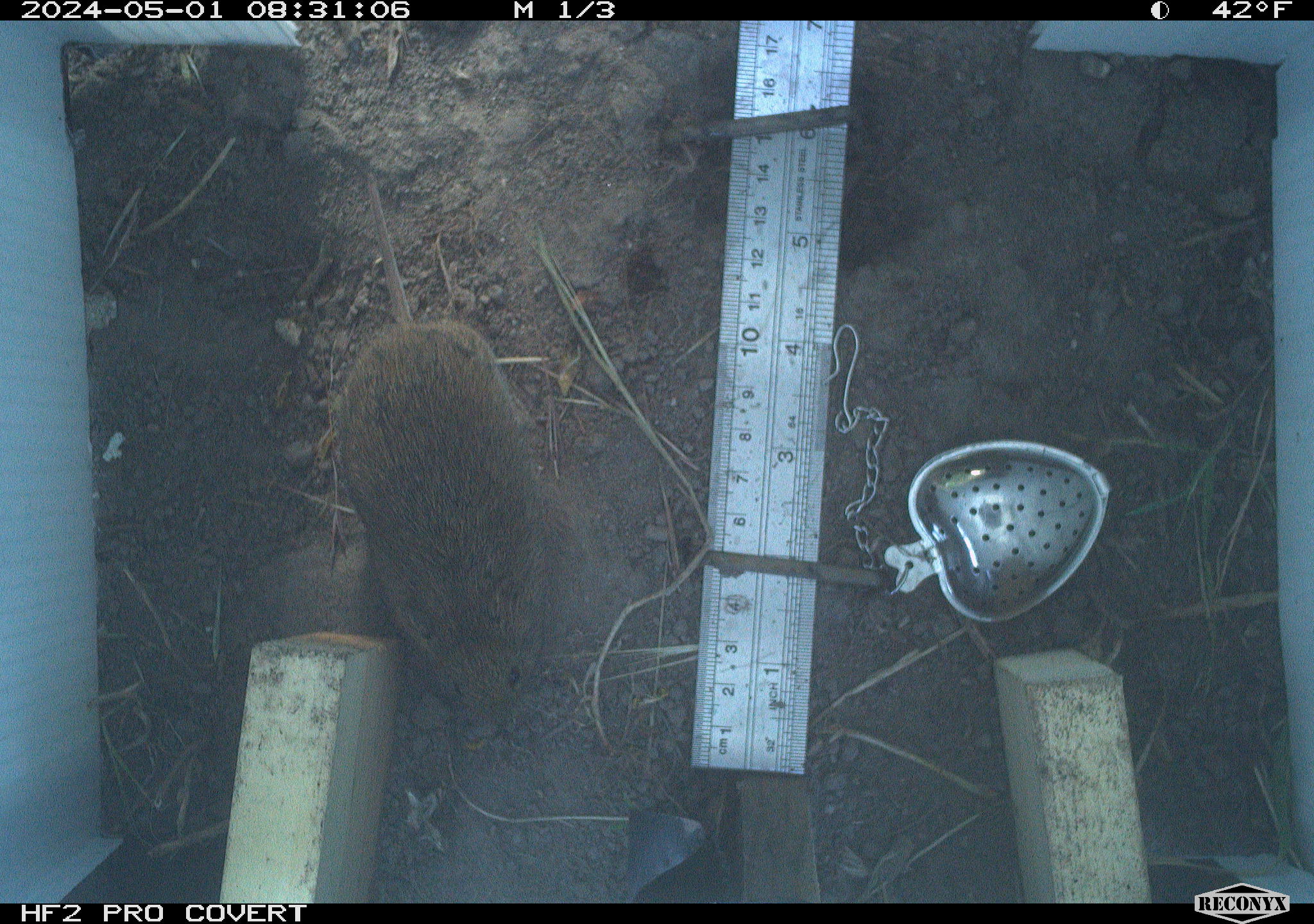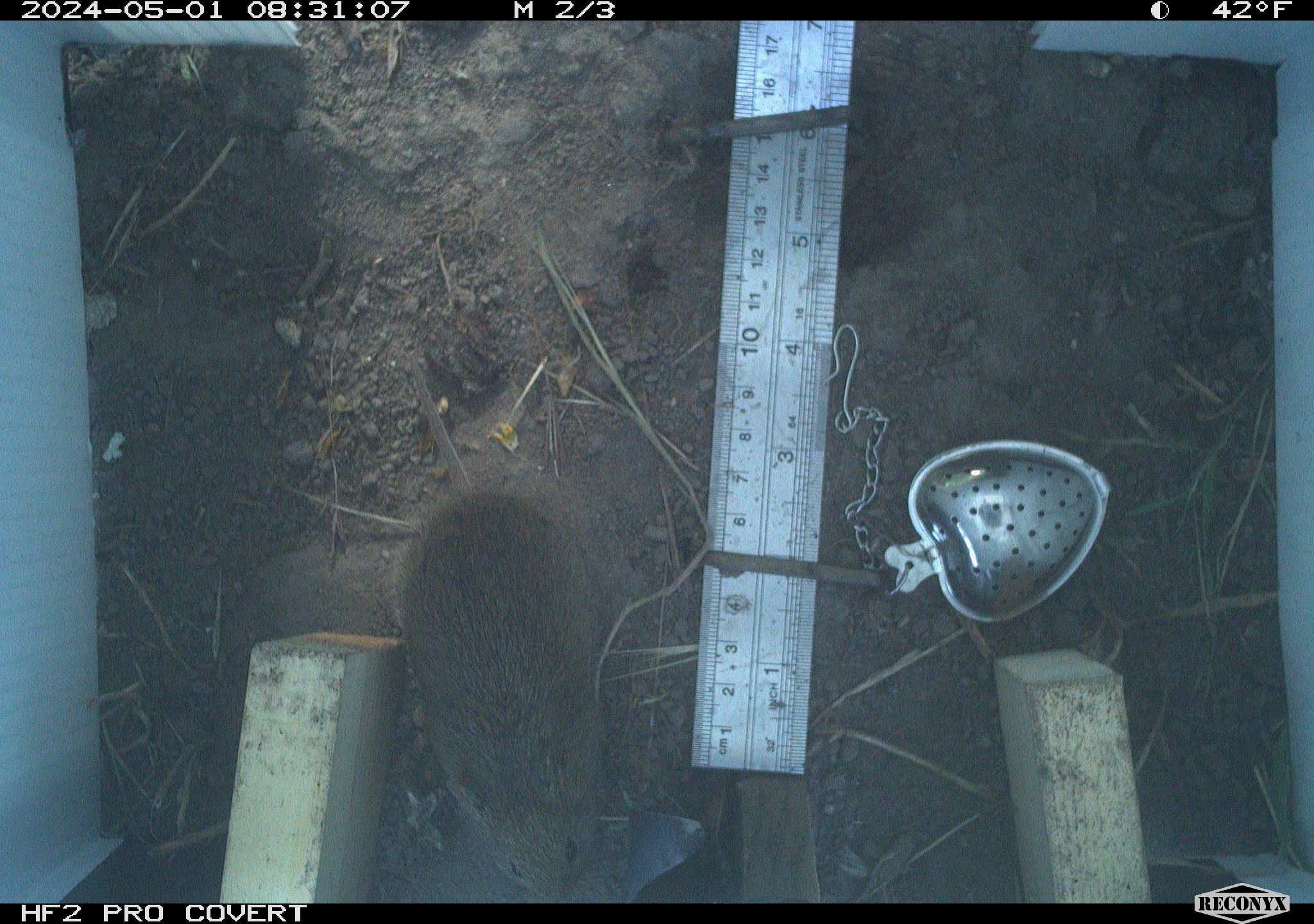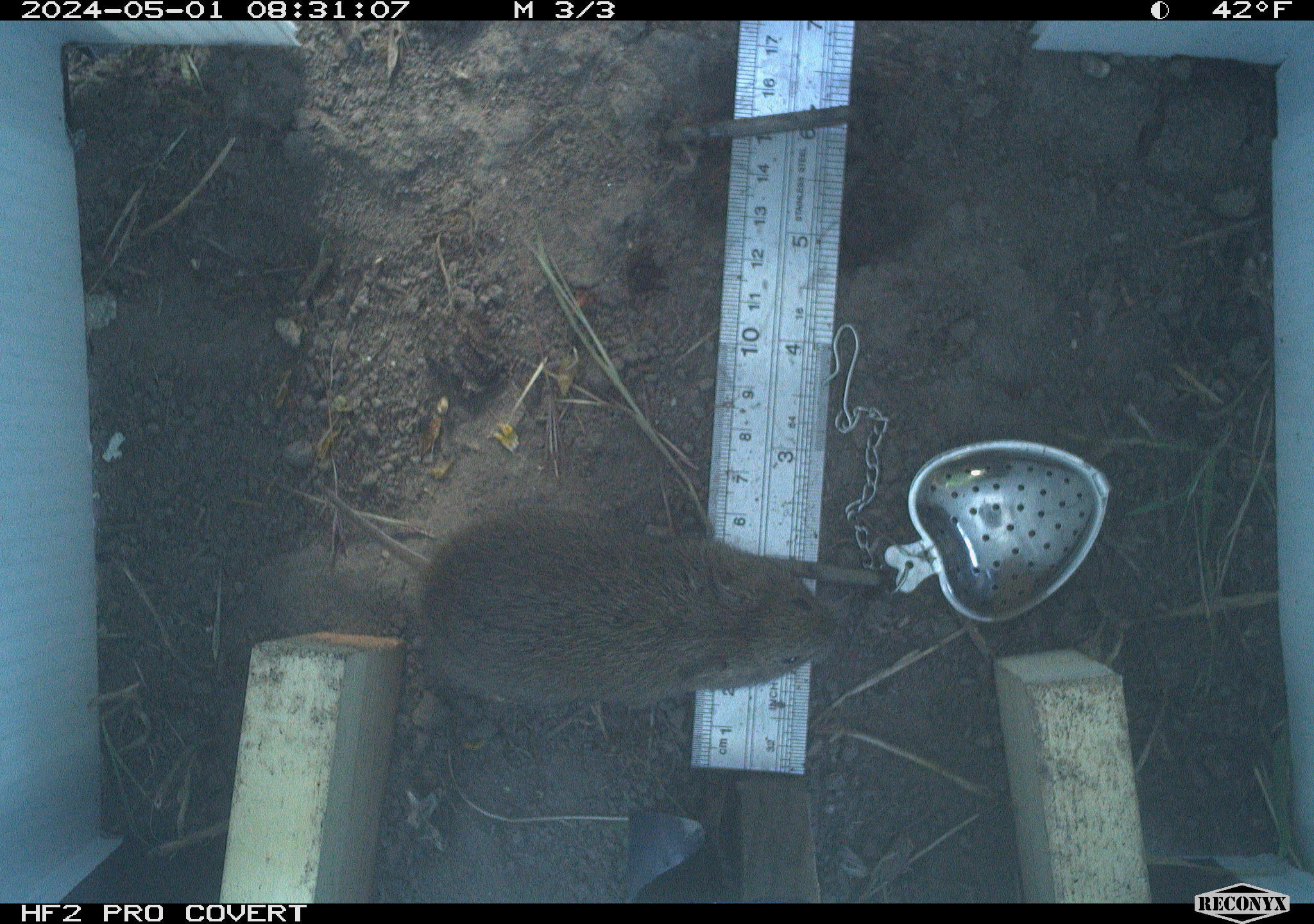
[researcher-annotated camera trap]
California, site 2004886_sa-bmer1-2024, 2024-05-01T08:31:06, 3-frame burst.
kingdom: Animalia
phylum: Chordata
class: Mammalia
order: Rodentia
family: Cricetidae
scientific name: Arvicolinae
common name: voles, lemmings, and muskrats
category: arvicolinae subfamily